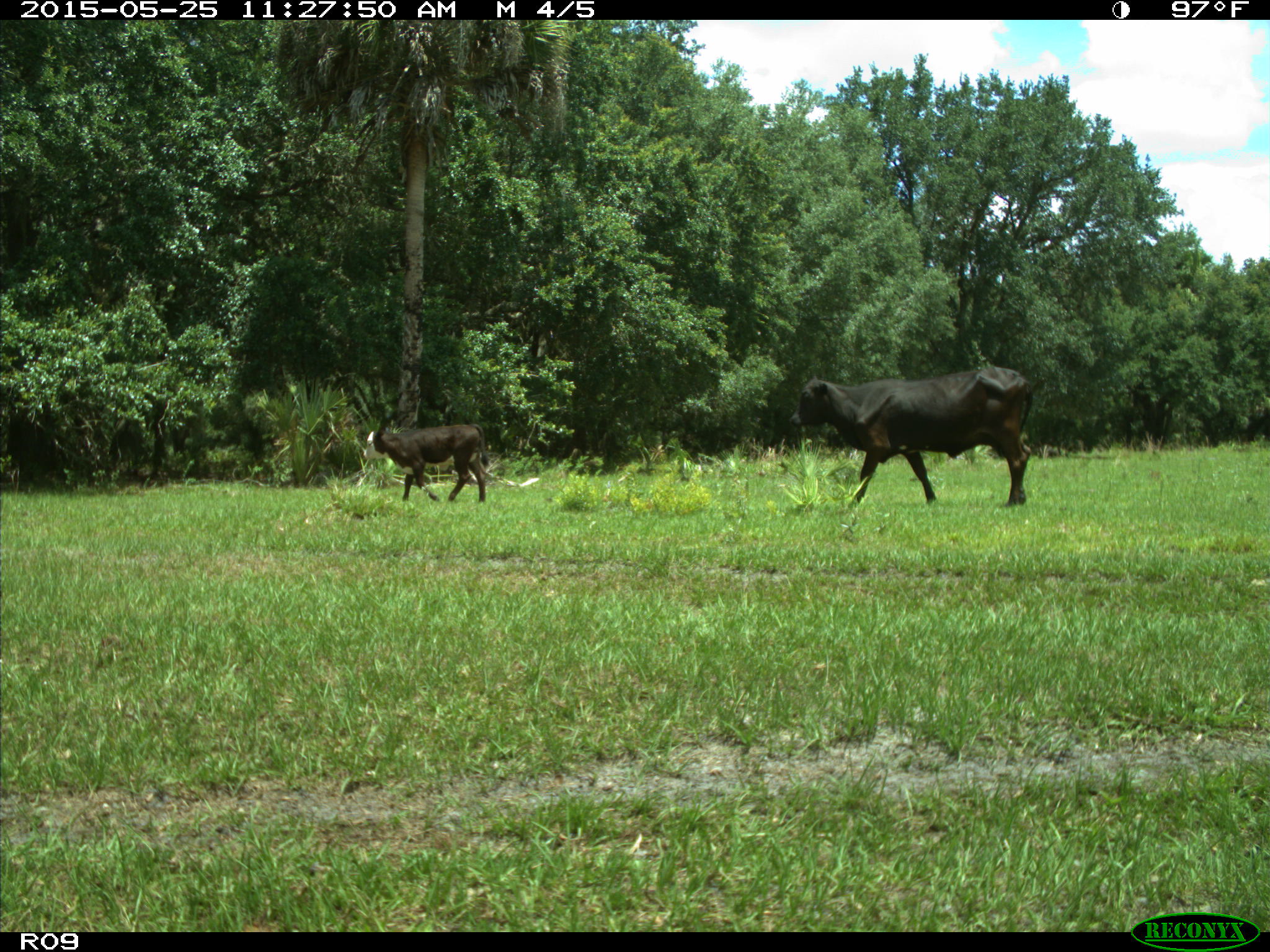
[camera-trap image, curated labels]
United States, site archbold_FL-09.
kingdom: Animalia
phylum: Chordata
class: Mammalia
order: Artiodactyla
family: Bovidae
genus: Bos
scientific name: Bos taurus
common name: domestic cow